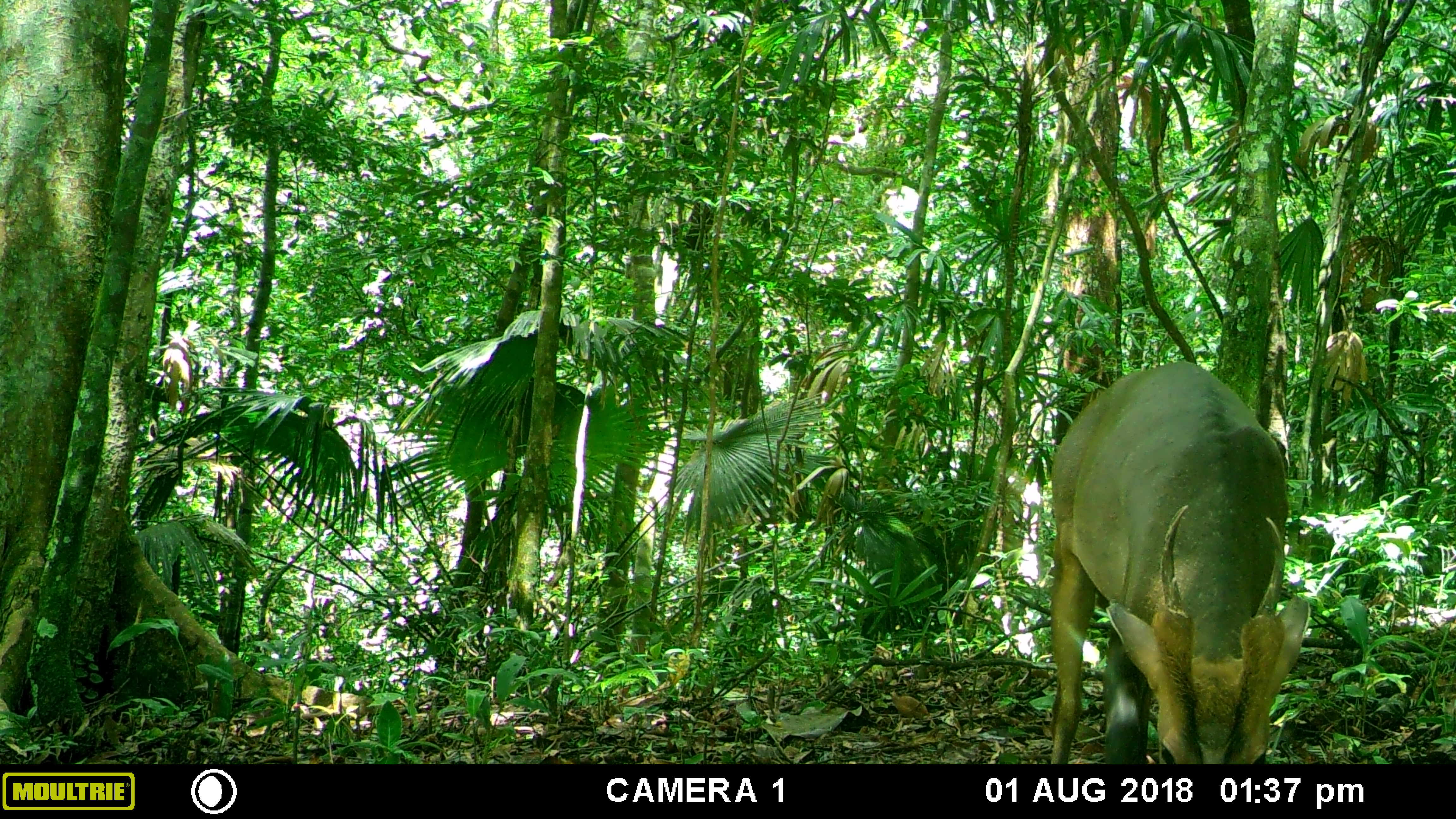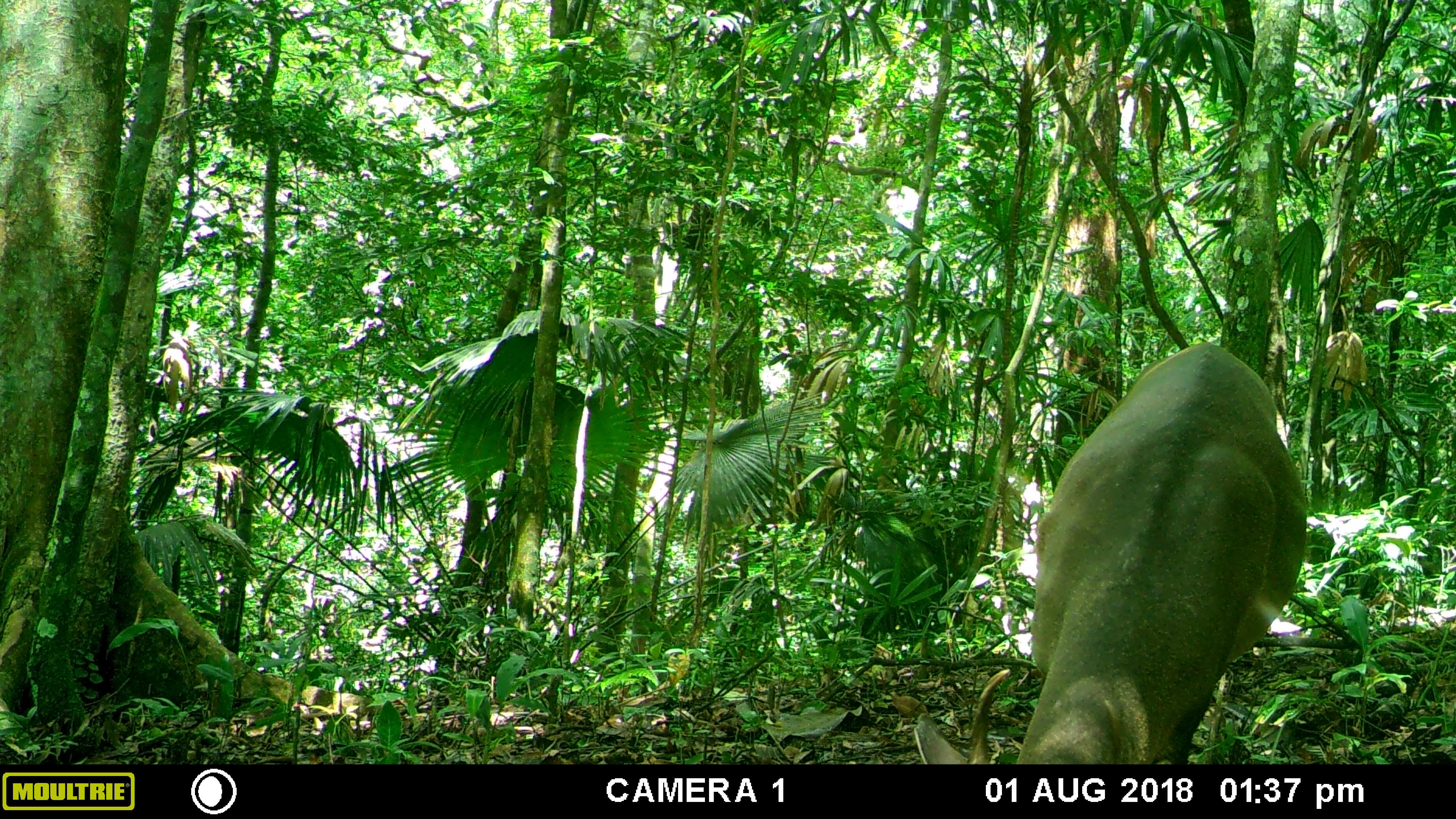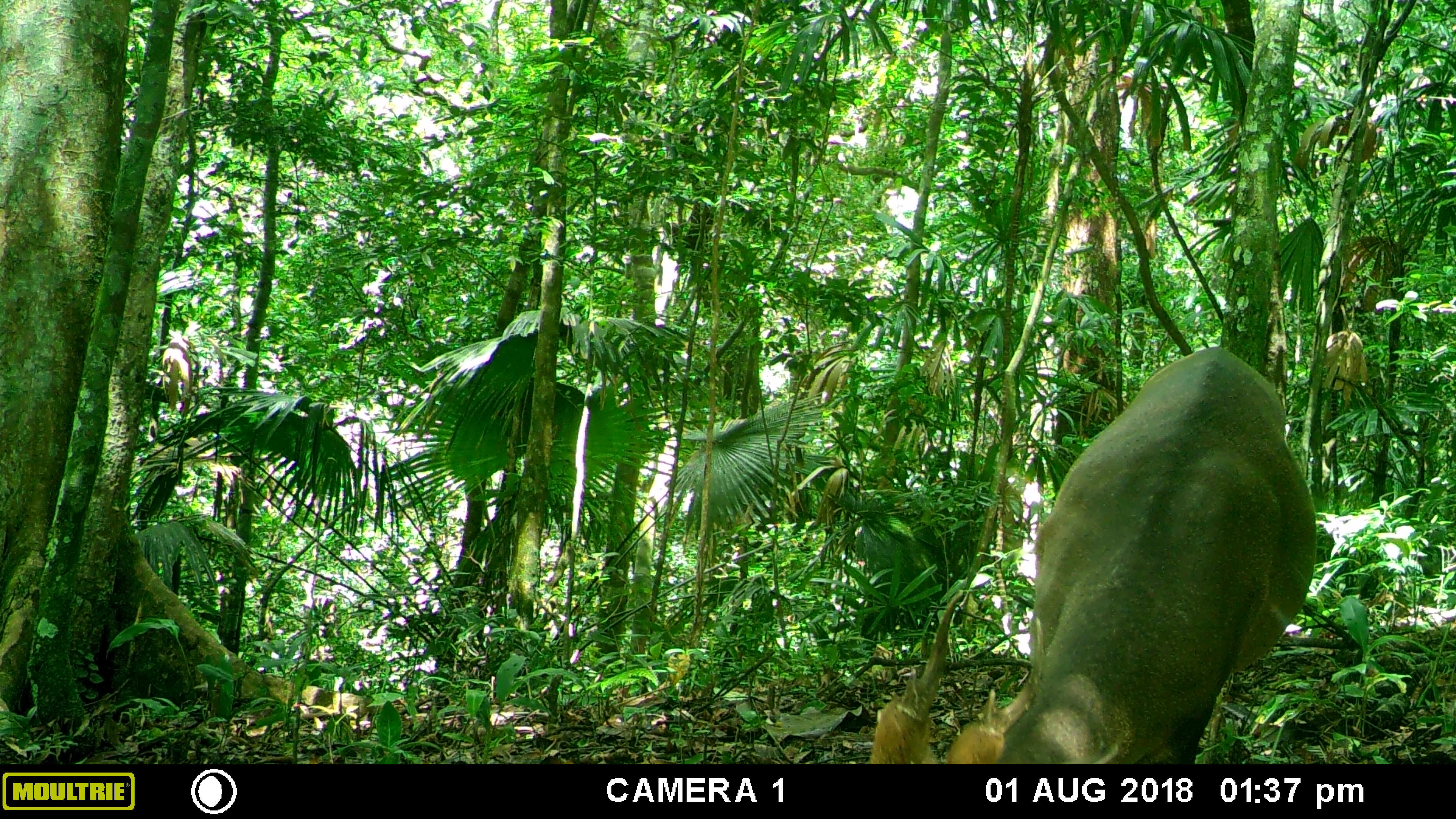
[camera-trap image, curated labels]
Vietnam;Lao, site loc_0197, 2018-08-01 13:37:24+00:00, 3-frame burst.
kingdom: Animalia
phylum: Chordata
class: Mammalia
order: Artiodactyla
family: Cervidae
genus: Muntiacus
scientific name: Muntiacus vuquangensis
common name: large-antlered muntjac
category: large antlered muntjac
Large antlered muntjac (large-antlered muntjac) (Muntiacus vuquangensis). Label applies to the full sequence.